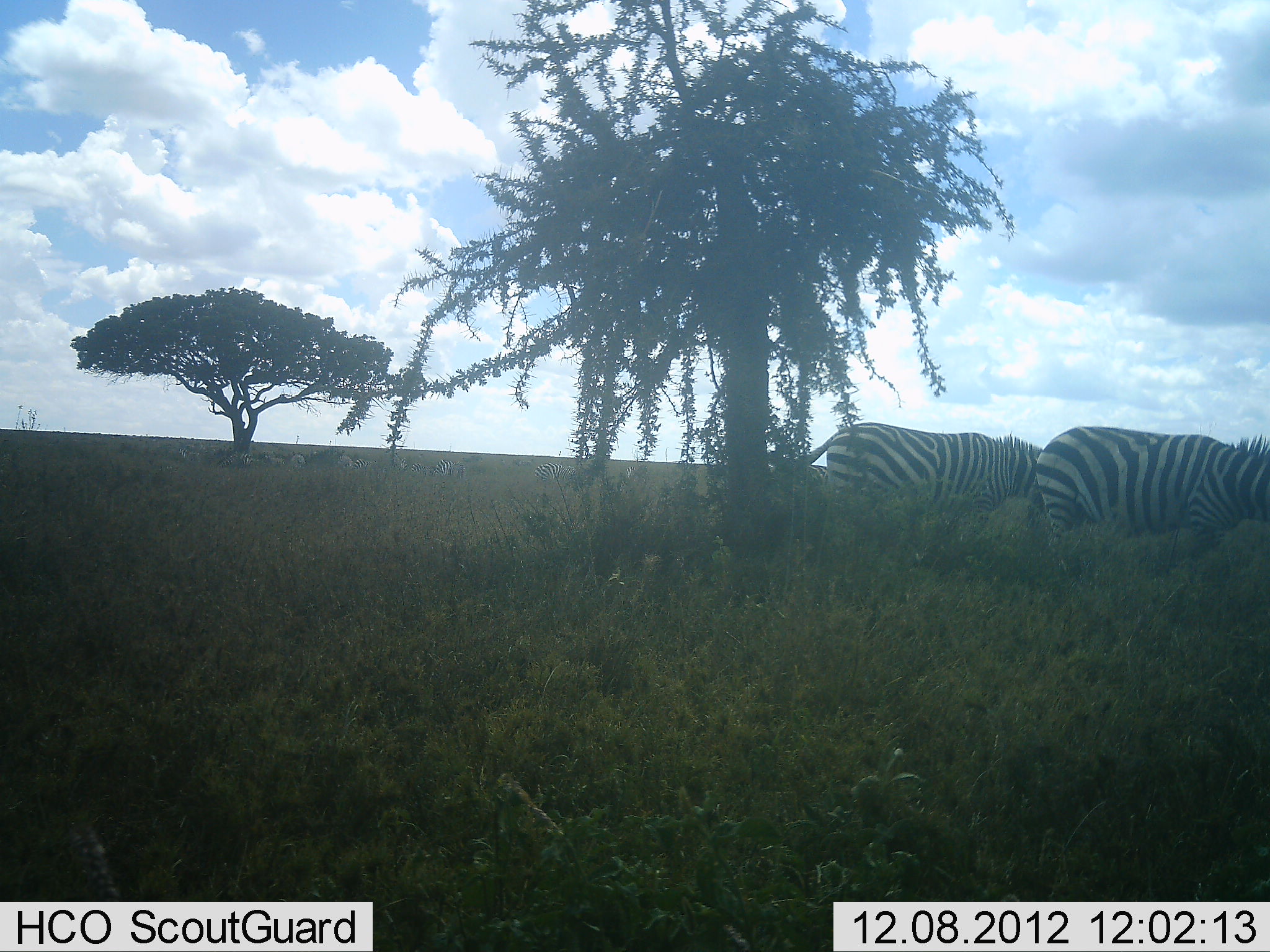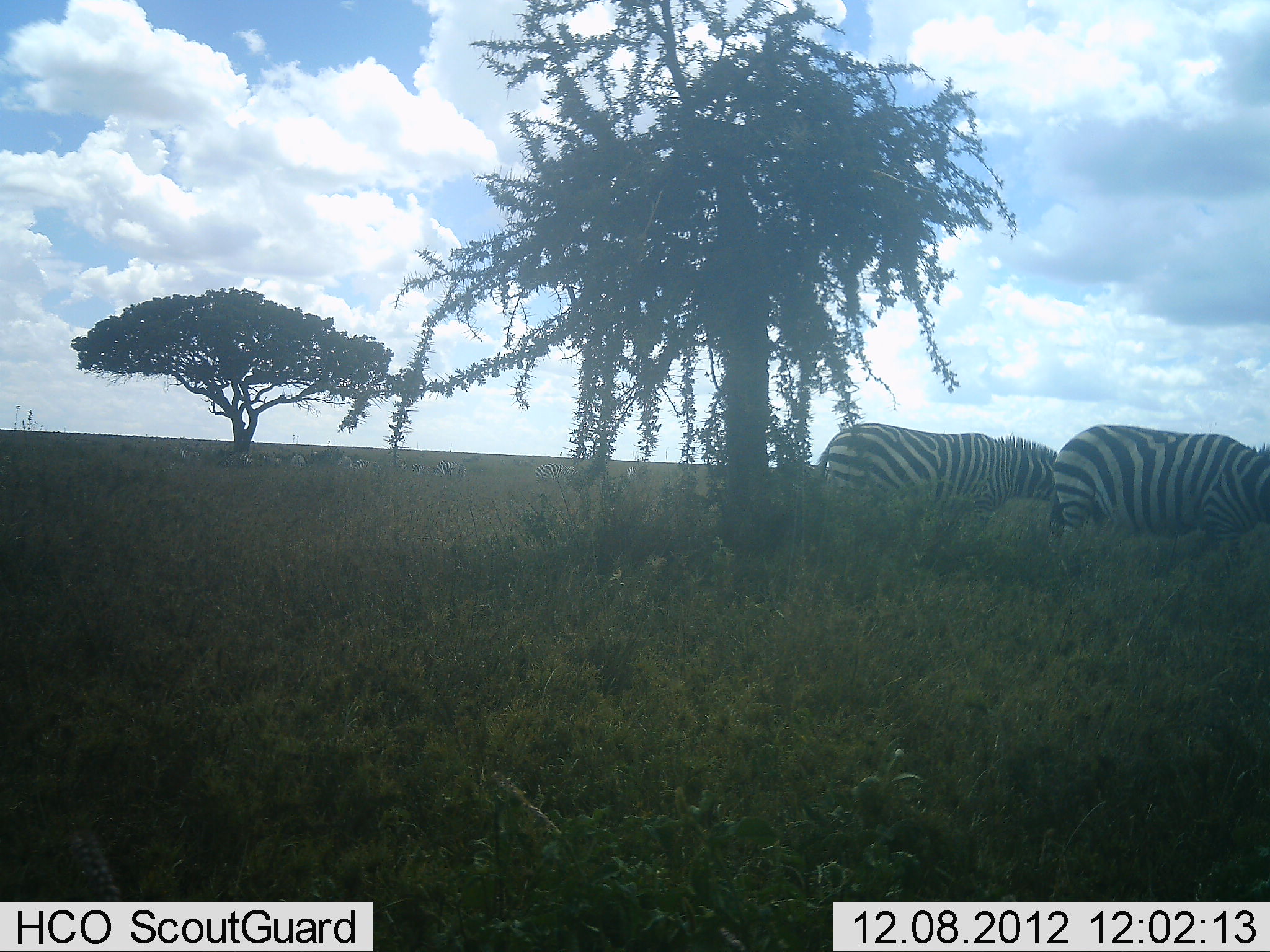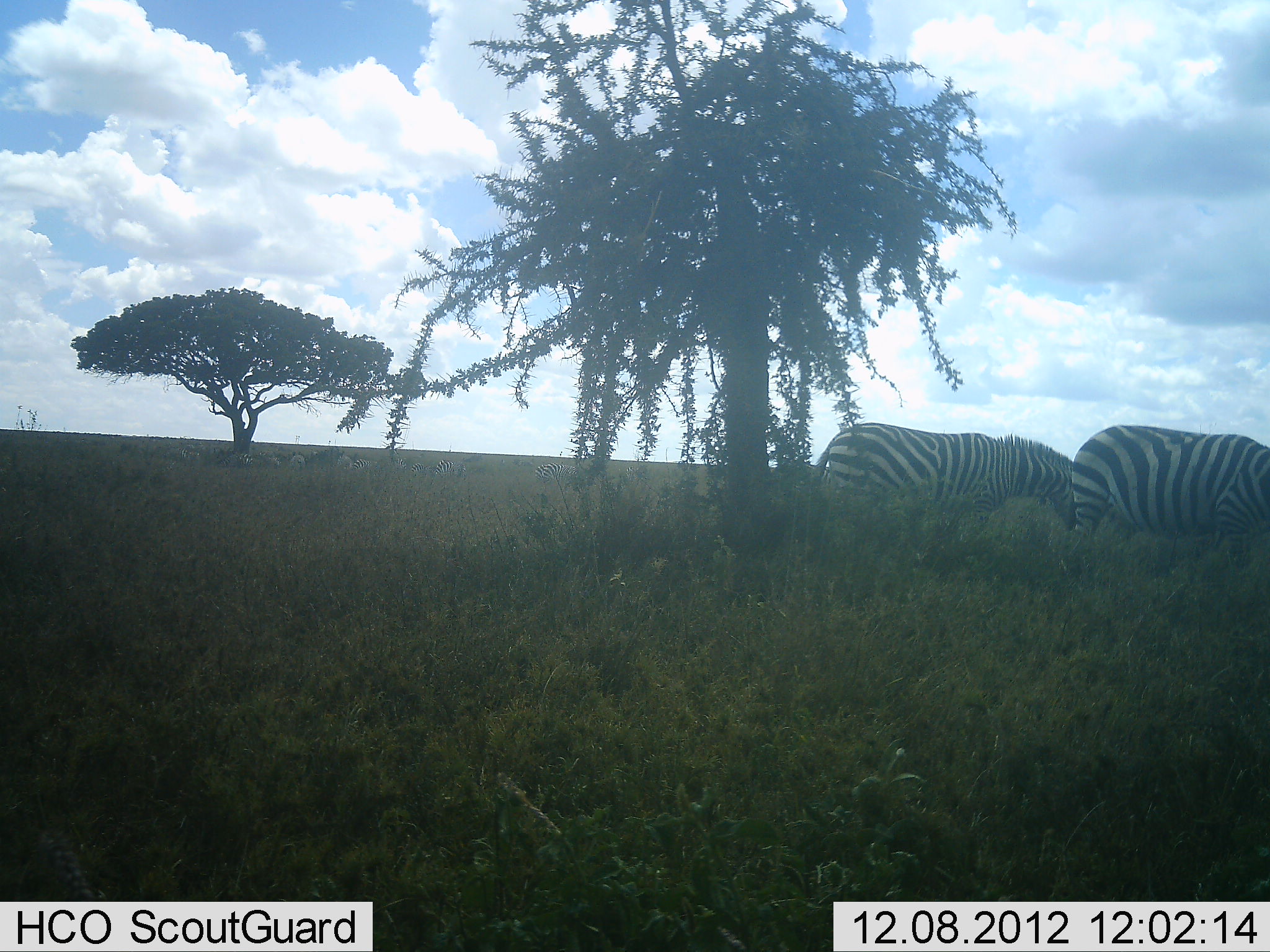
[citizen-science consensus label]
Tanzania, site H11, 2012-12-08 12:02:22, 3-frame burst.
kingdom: Animalia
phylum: Chordata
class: Mammalia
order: Perissodactyla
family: Equidae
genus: Equus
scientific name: Equus quagga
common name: plains zebra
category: zebra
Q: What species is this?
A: Zebra (plains zebra) (Equus quagga).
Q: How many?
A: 2.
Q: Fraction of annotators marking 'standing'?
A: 70%.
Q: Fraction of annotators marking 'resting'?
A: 0%.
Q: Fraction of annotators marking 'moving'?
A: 20%.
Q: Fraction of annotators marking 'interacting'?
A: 0%.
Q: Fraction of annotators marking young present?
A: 0%.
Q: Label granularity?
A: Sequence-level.